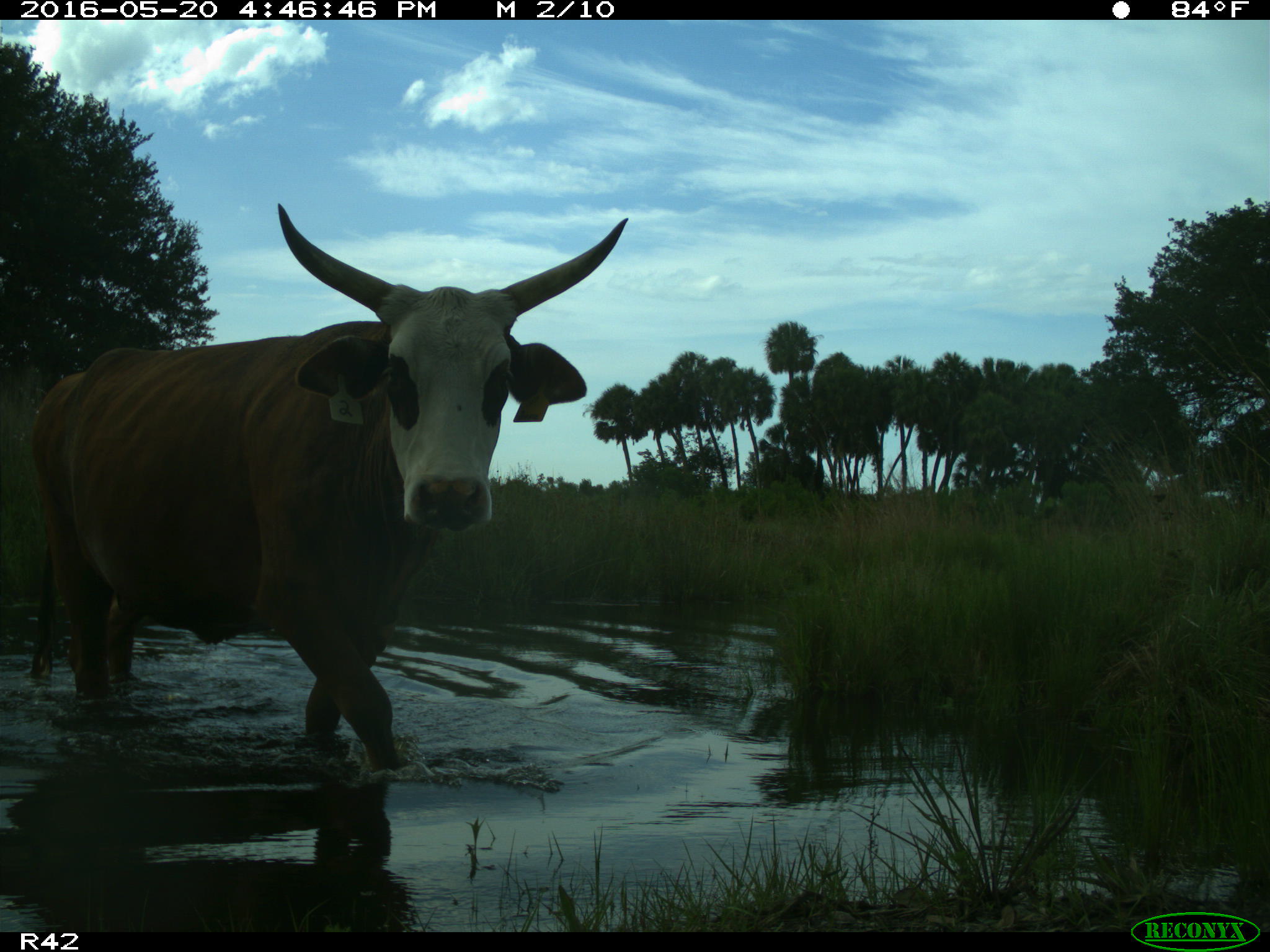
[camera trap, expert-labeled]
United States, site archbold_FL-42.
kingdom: Animalia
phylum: Chordata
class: Mammalia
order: Artiodactyla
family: Bovidae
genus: Bos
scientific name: Bos taurus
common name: domestic cow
Bos taurus (domestic cow).